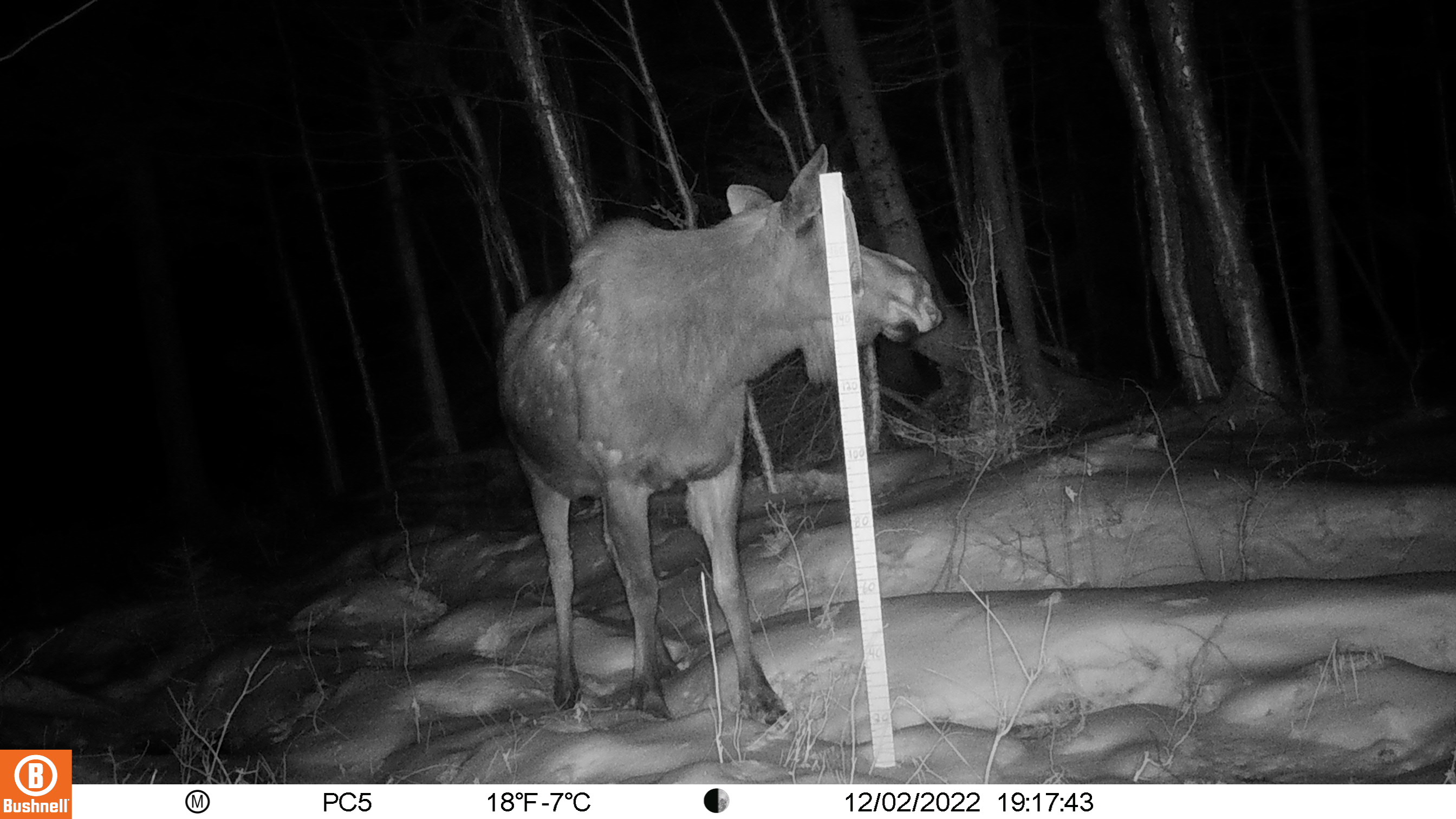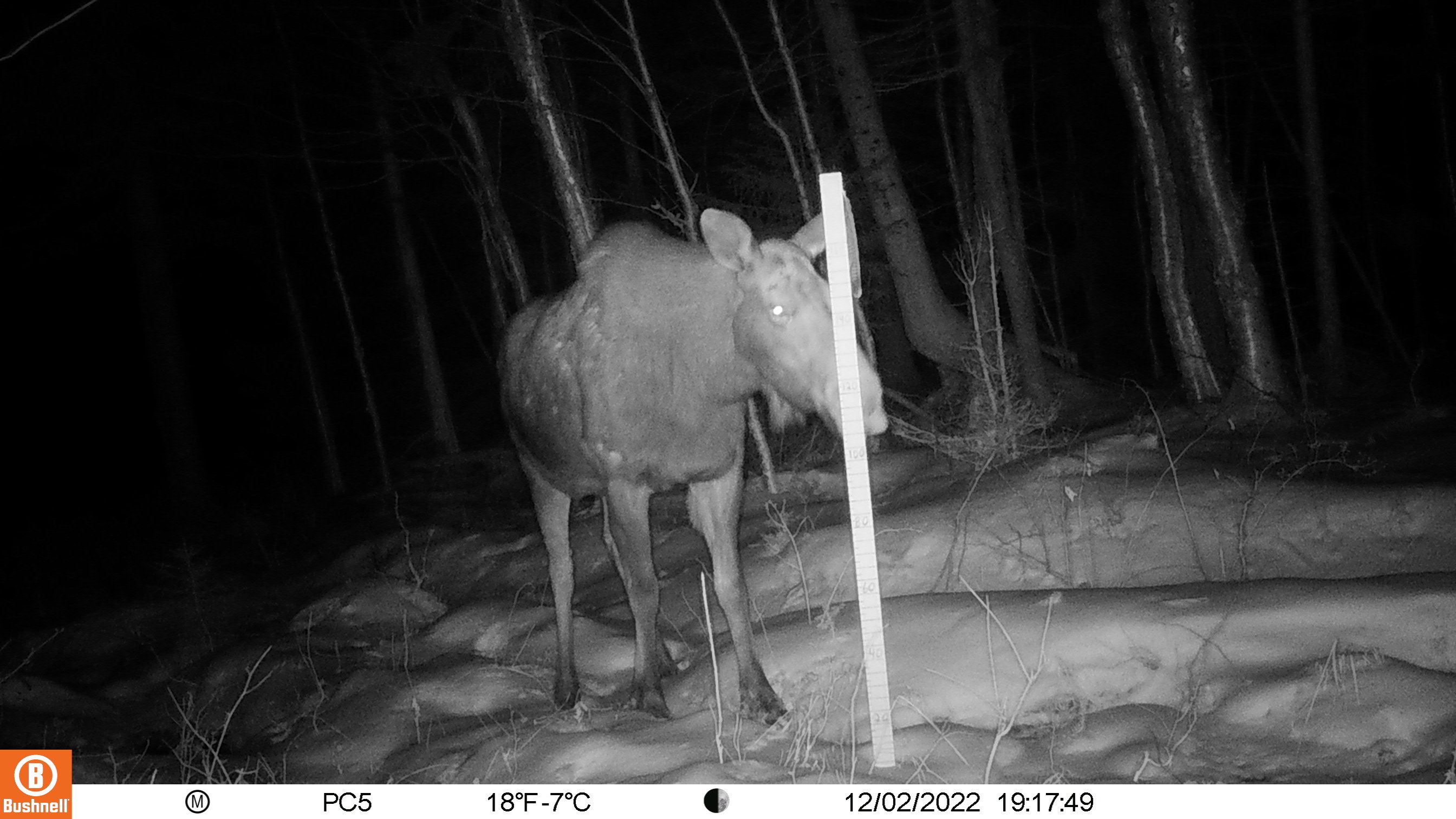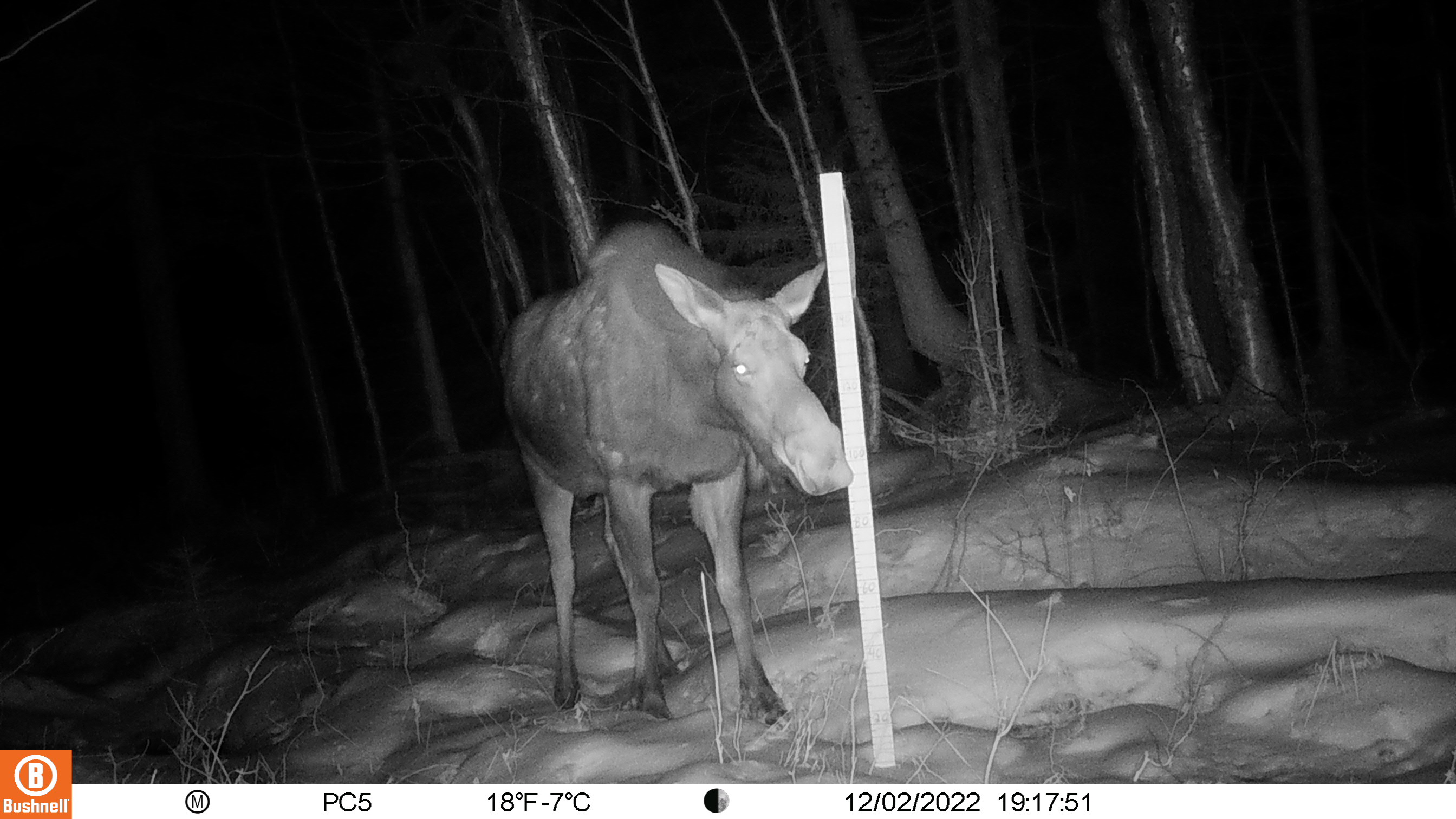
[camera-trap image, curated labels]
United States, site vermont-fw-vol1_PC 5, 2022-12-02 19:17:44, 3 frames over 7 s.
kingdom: Animalia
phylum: Chordata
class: Mammalia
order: Artiodactyla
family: Cervidae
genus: Alces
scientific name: Alces alces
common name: moose